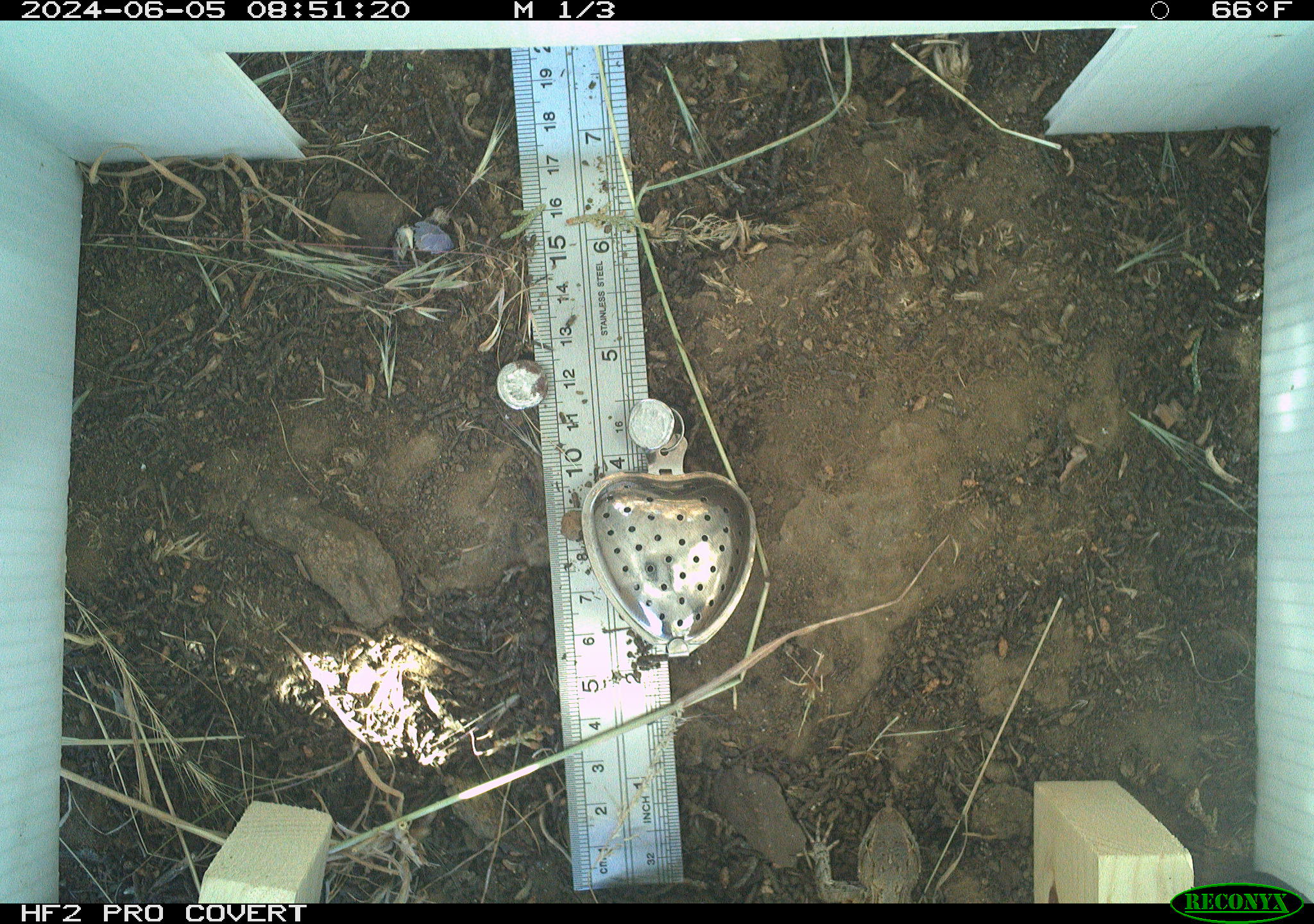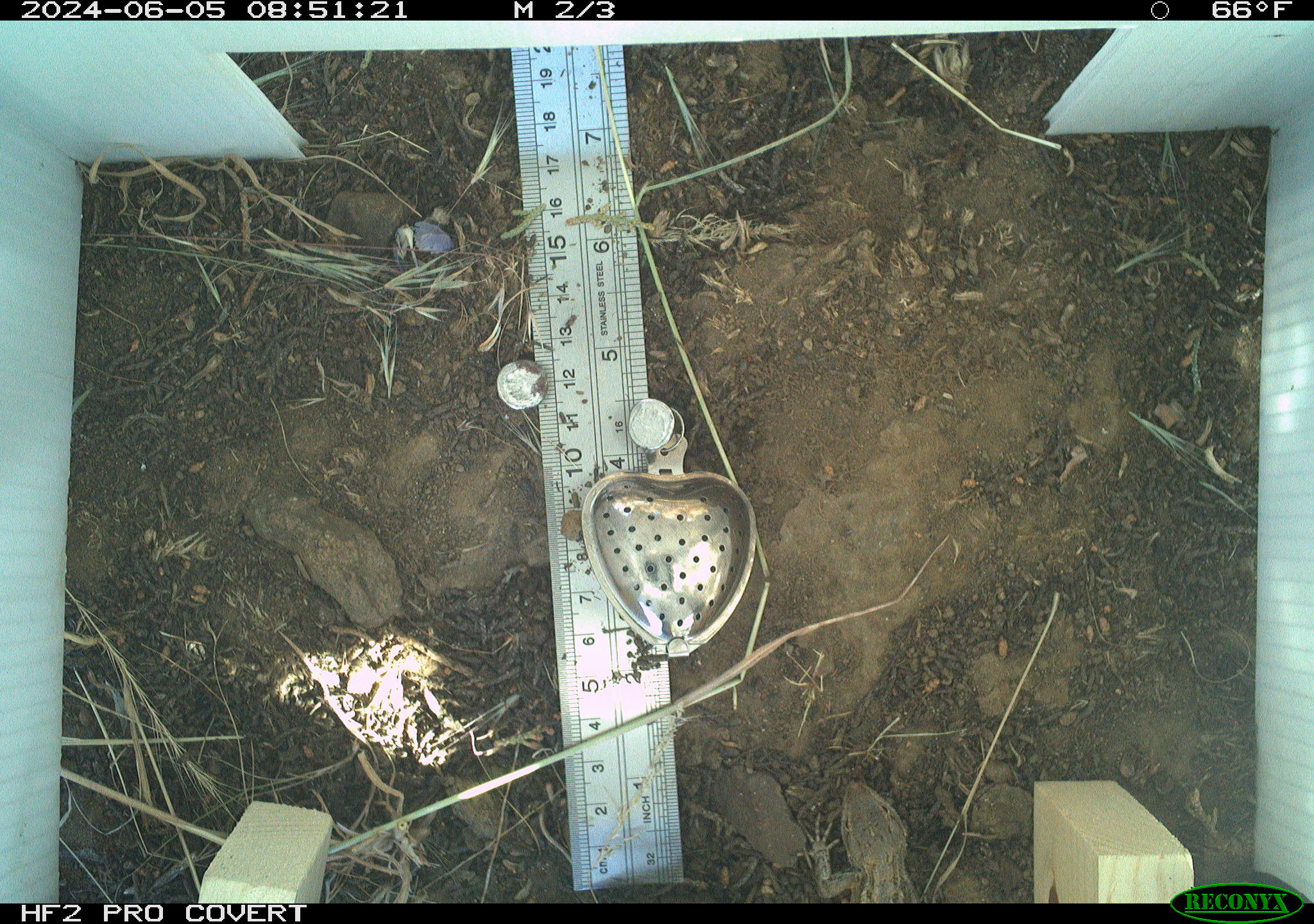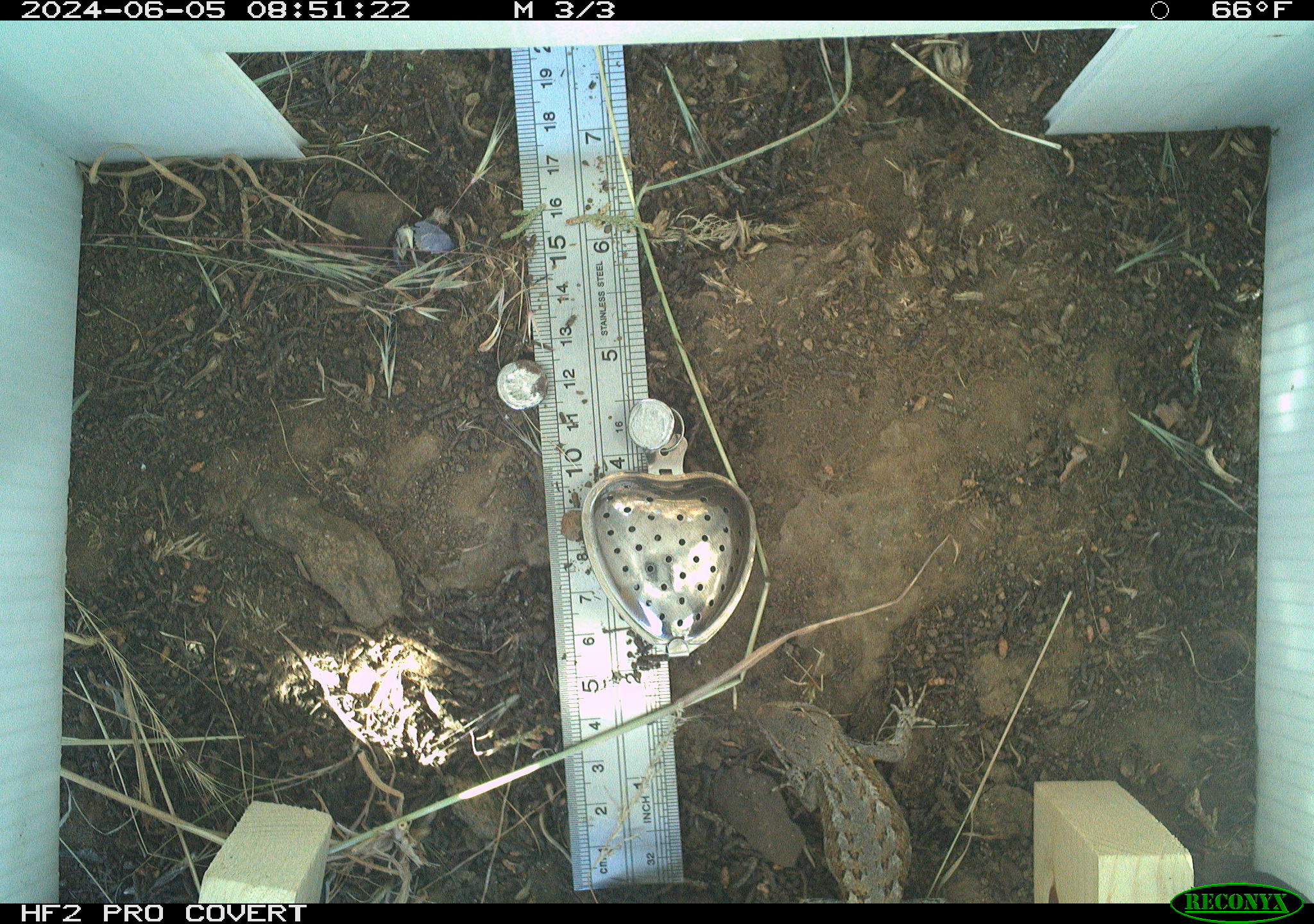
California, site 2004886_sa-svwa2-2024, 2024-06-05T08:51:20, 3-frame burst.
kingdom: Animalia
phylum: Chordata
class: Reptilia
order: Squamata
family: Phrynosomatidae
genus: Sceloporus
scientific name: Sceloporus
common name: spiny lizards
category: sceloporus species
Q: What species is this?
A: Sceloporus species (spiny lizards) (Sceloporus).